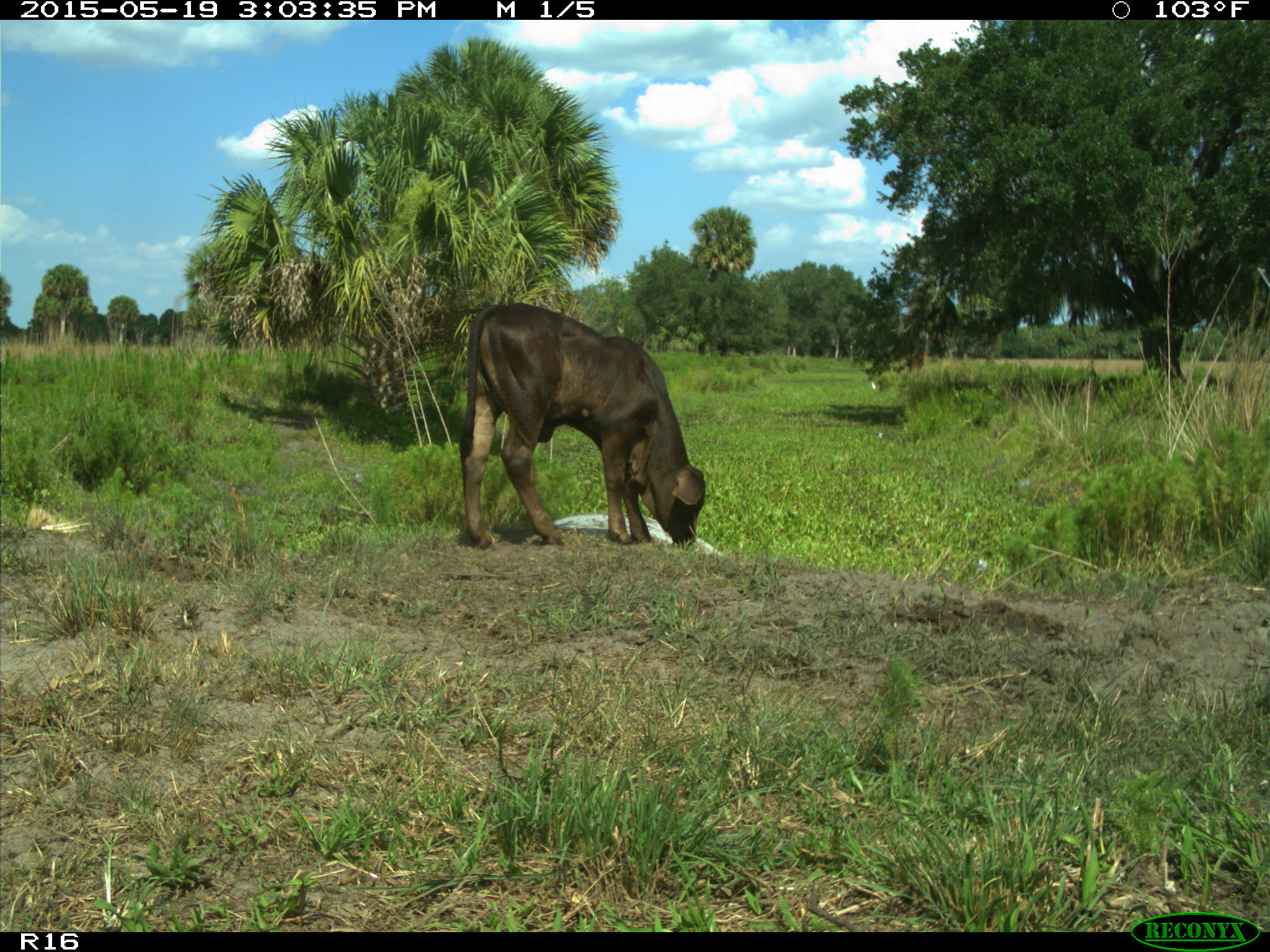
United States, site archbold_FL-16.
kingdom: Animalia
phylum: Chordata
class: Mammalia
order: Artiodactyla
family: Bovidae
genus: Bos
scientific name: Bos taurus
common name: domestic cow